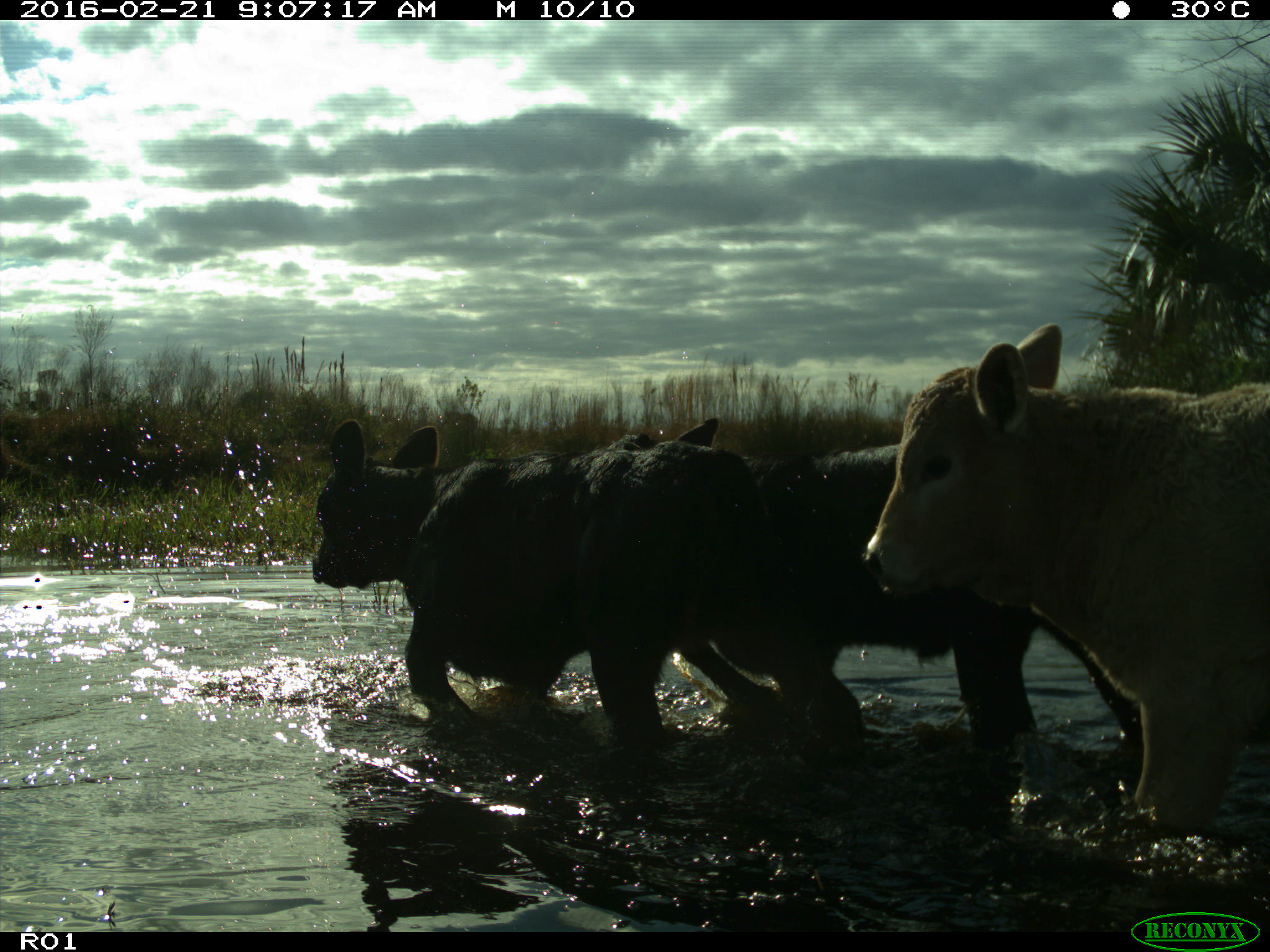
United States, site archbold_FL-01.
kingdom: Animalia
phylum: Chordata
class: Mammalia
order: Artiodactyla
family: Bovidae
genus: Bos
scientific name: Bos taurus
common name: domestic cow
Bos taurus (domestic cow).